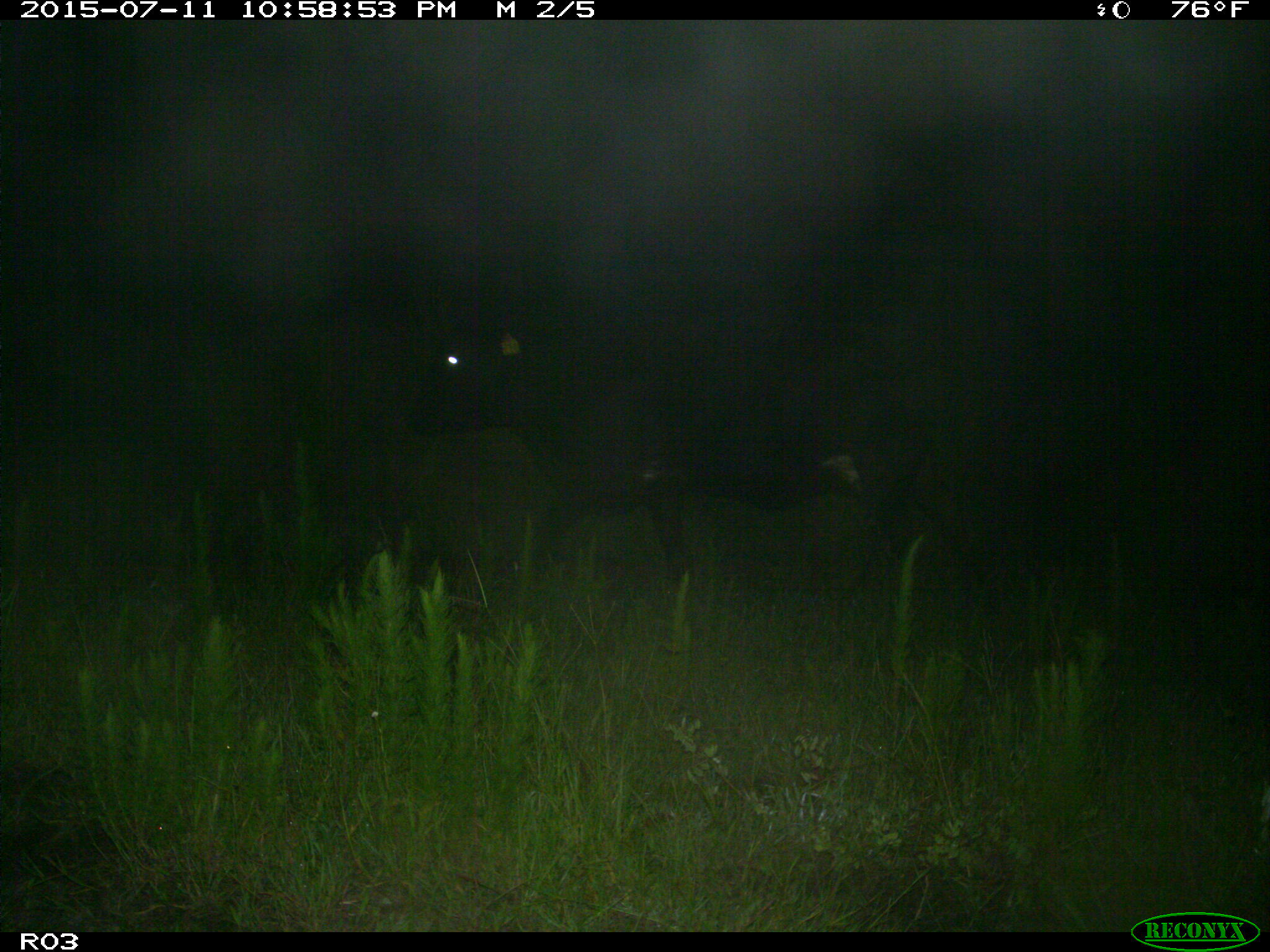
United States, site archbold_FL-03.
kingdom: Animalia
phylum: Chordata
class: Mammalia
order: Artiodactyla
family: Bovidae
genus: Bos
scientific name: Bos taurus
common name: domestic cow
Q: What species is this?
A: Bos taurus (domestic cow).